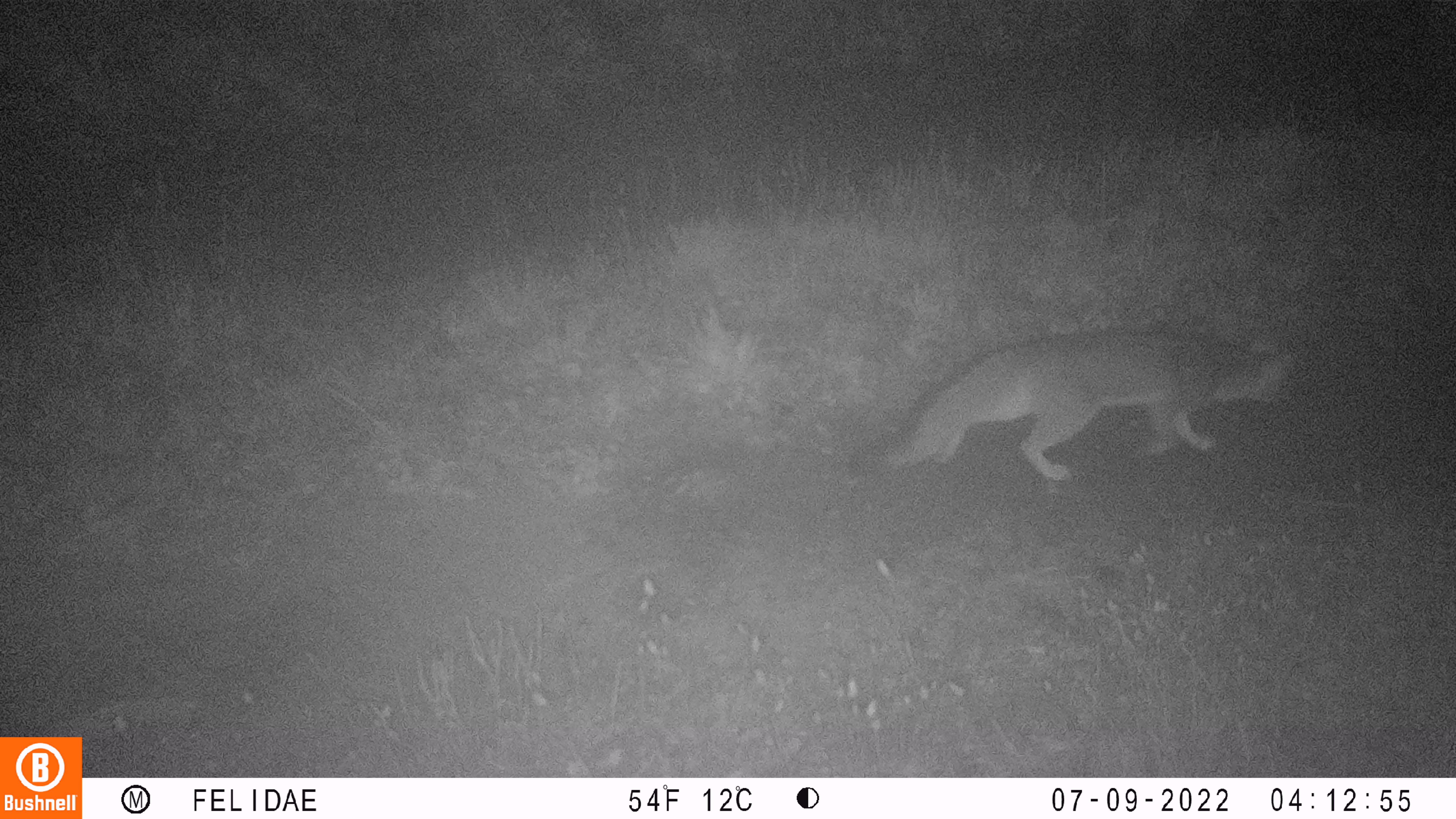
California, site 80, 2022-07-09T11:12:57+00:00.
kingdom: Animalia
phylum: Chordata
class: Mammalia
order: Carnivora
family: Canidae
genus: Urocyon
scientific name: Urocyon cinereoargenteus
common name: gray fox